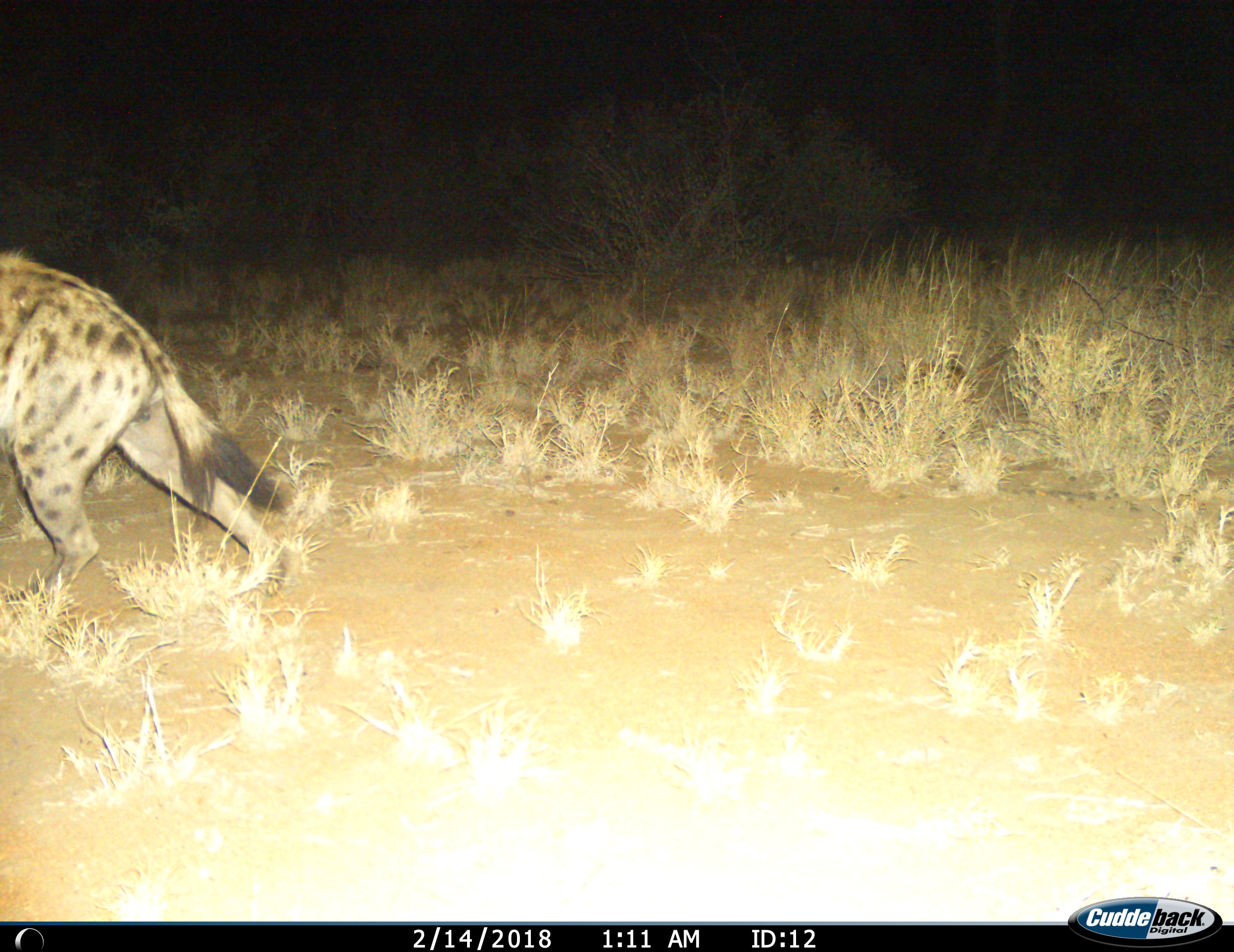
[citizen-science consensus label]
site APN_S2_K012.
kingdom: Animalia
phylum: Chordata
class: Mammalia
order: Carnivora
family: Hyaenidae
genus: Crocuta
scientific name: Crocuta crocuta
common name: spotted hyena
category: hyenaspotted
Hyenaspotted (spotted hyena) (Crocuta crocuta), count 1. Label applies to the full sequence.